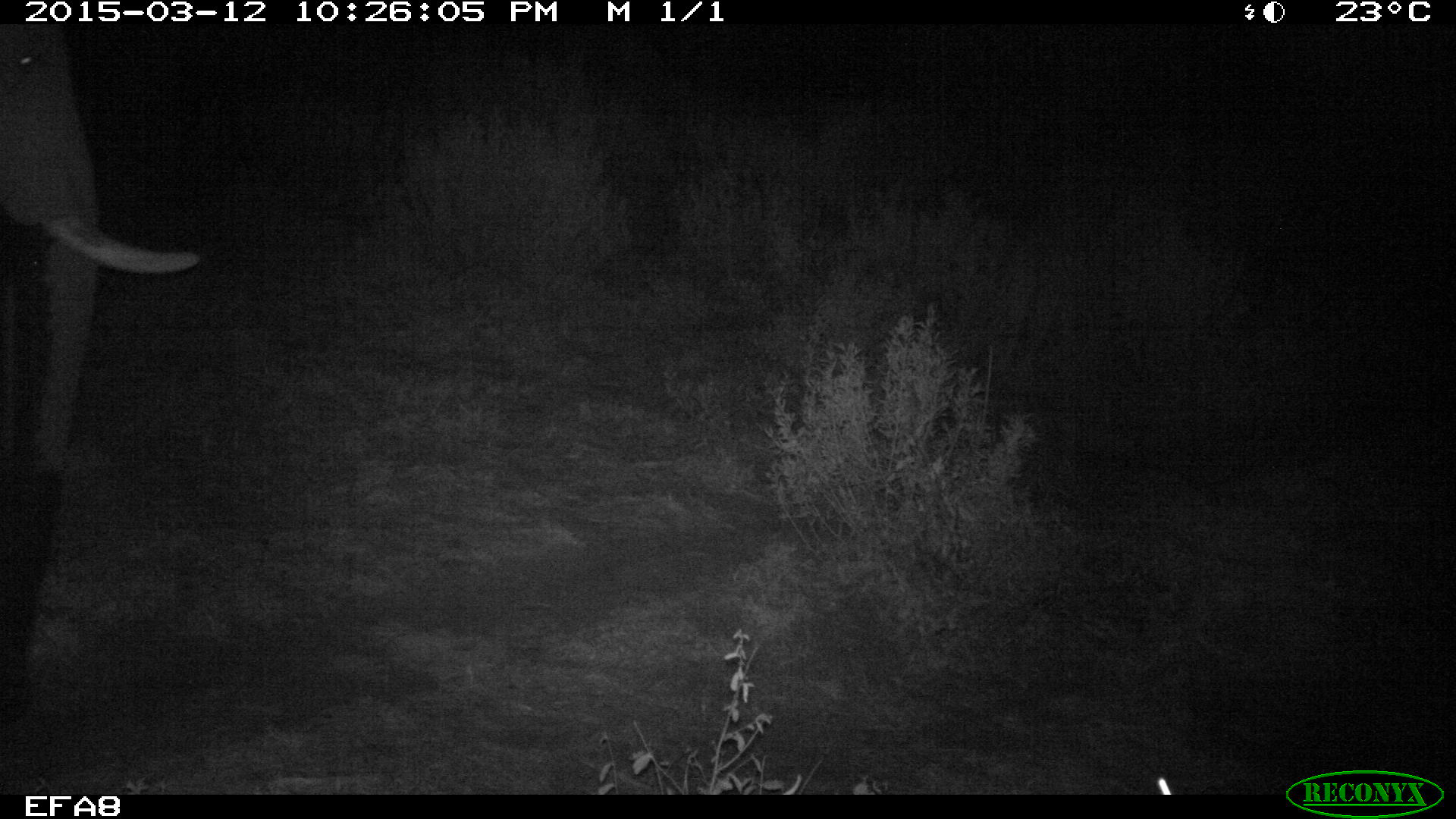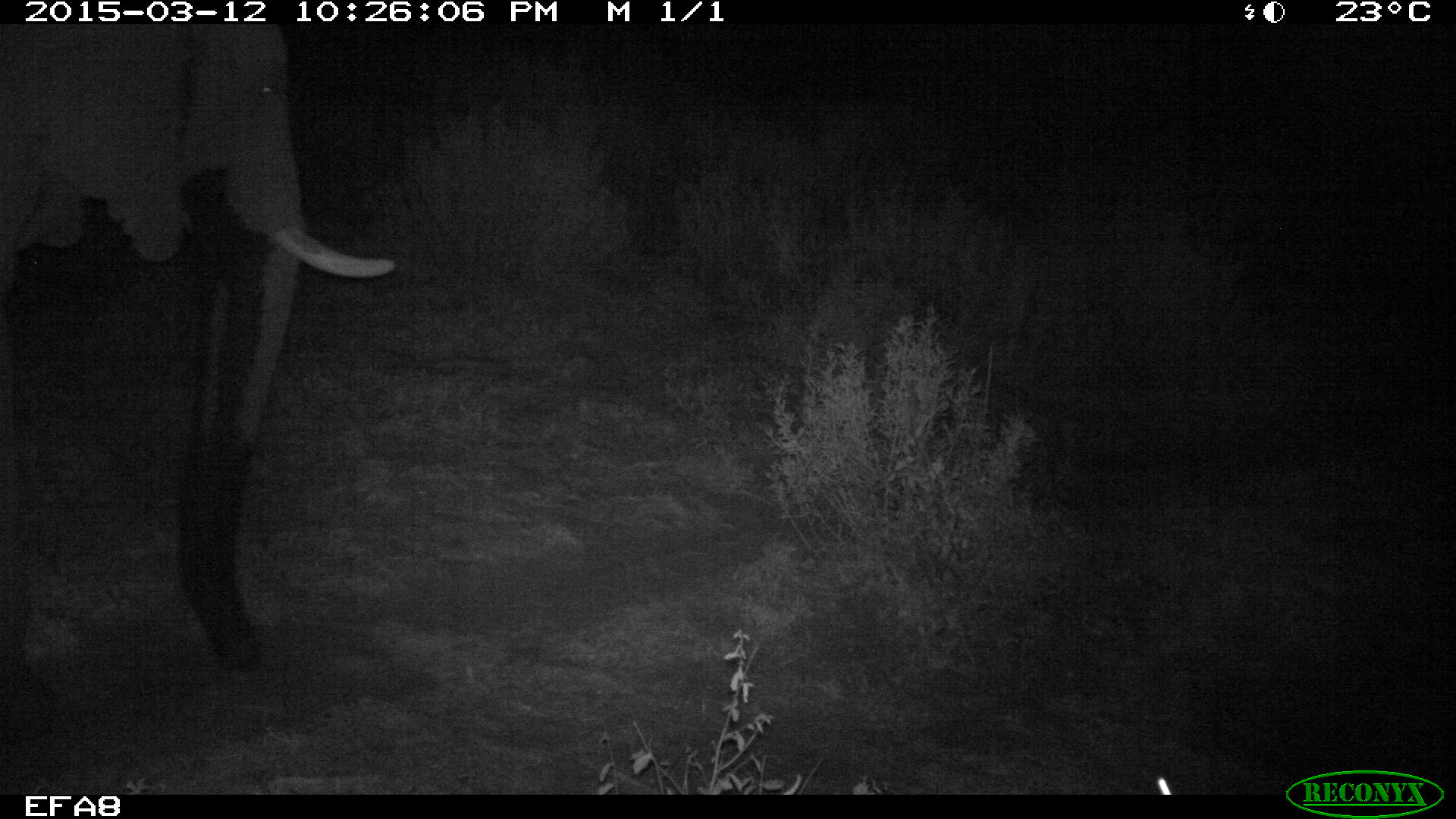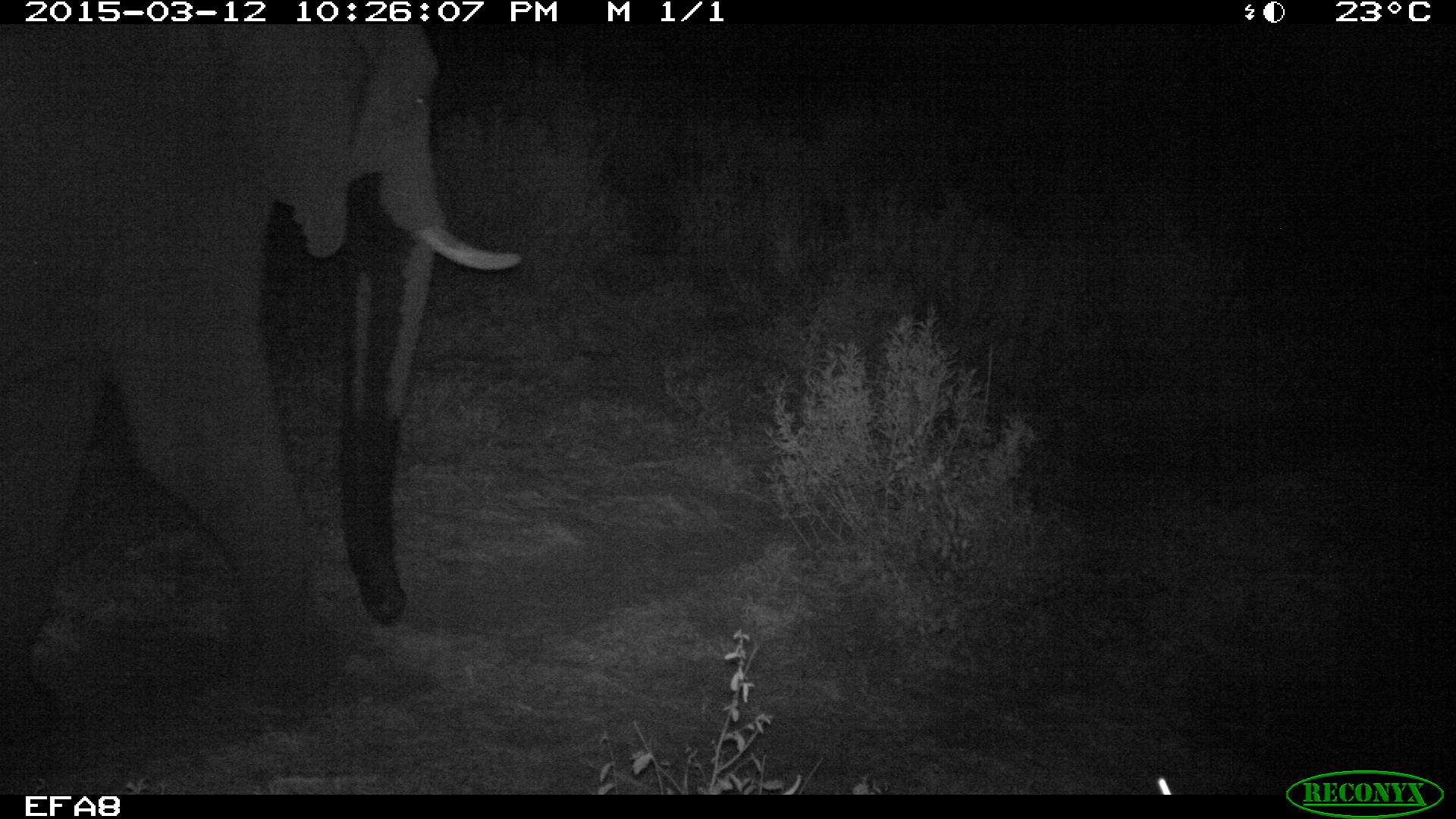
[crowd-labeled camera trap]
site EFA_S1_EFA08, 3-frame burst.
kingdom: Animalia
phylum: Chordata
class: Mammalia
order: Proboscidea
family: Elephantidae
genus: Loxodonta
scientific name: Loxodonta africana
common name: african bush elephant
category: elephant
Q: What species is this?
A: Elephant (african bush elephant) (Loxodonta africana).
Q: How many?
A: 1.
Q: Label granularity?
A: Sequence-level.